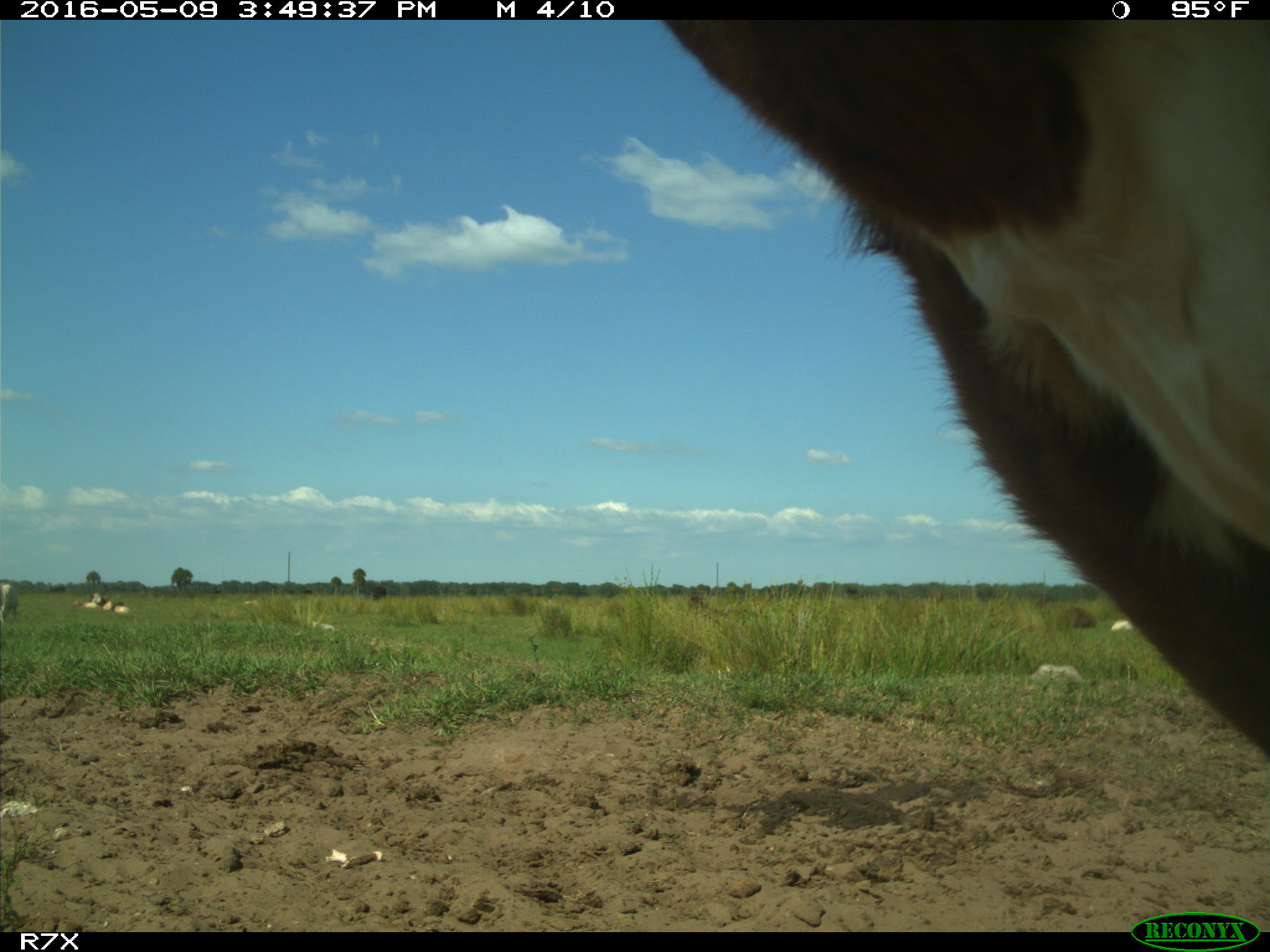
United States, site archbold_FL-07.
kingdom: Animalia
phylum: Chordata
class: Mammalia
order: Artiodactyla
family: Bovidae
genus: Bos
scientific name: Bos taurus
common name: domestic cow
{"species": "Bos taurus (domestic cow)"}